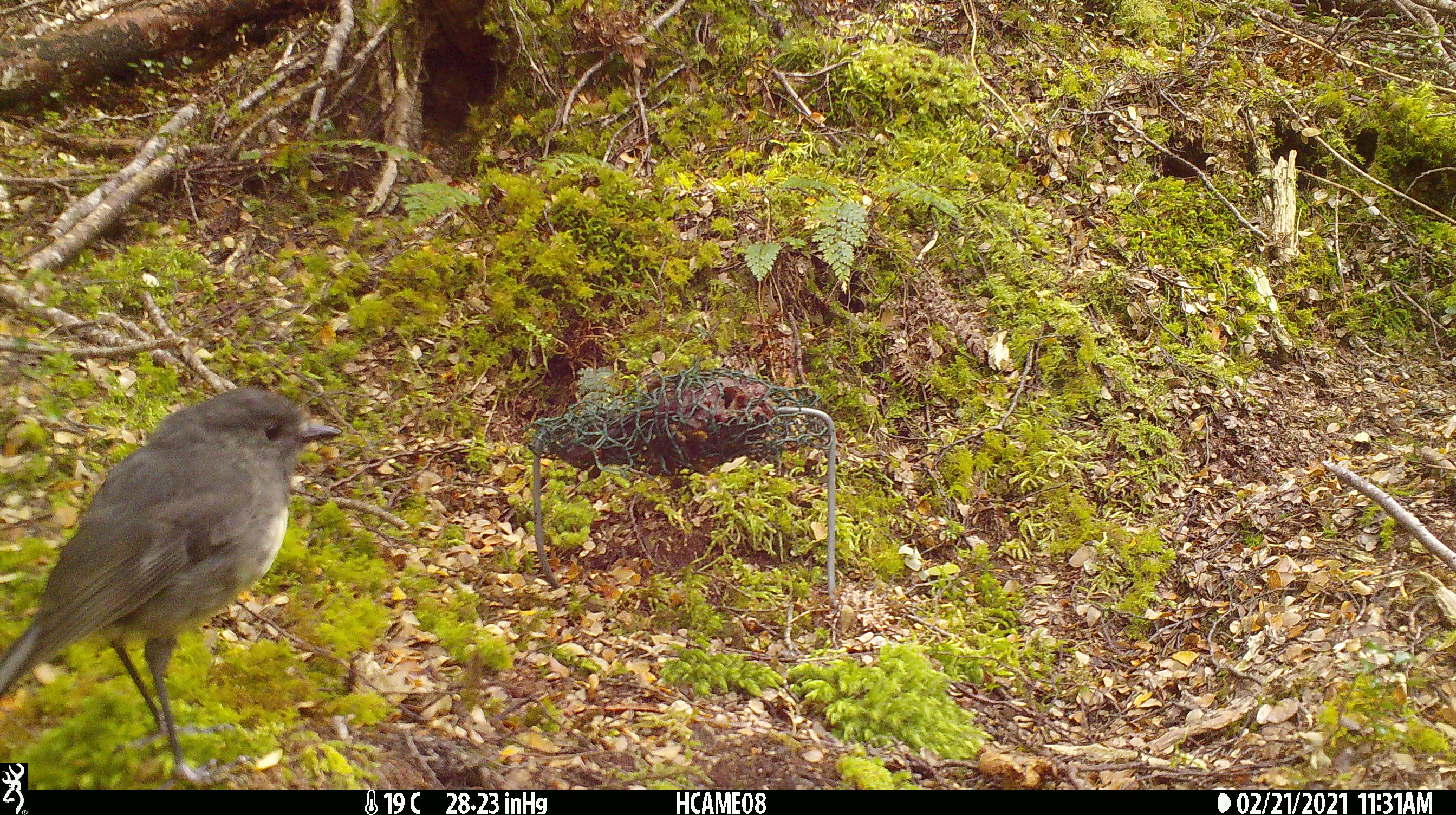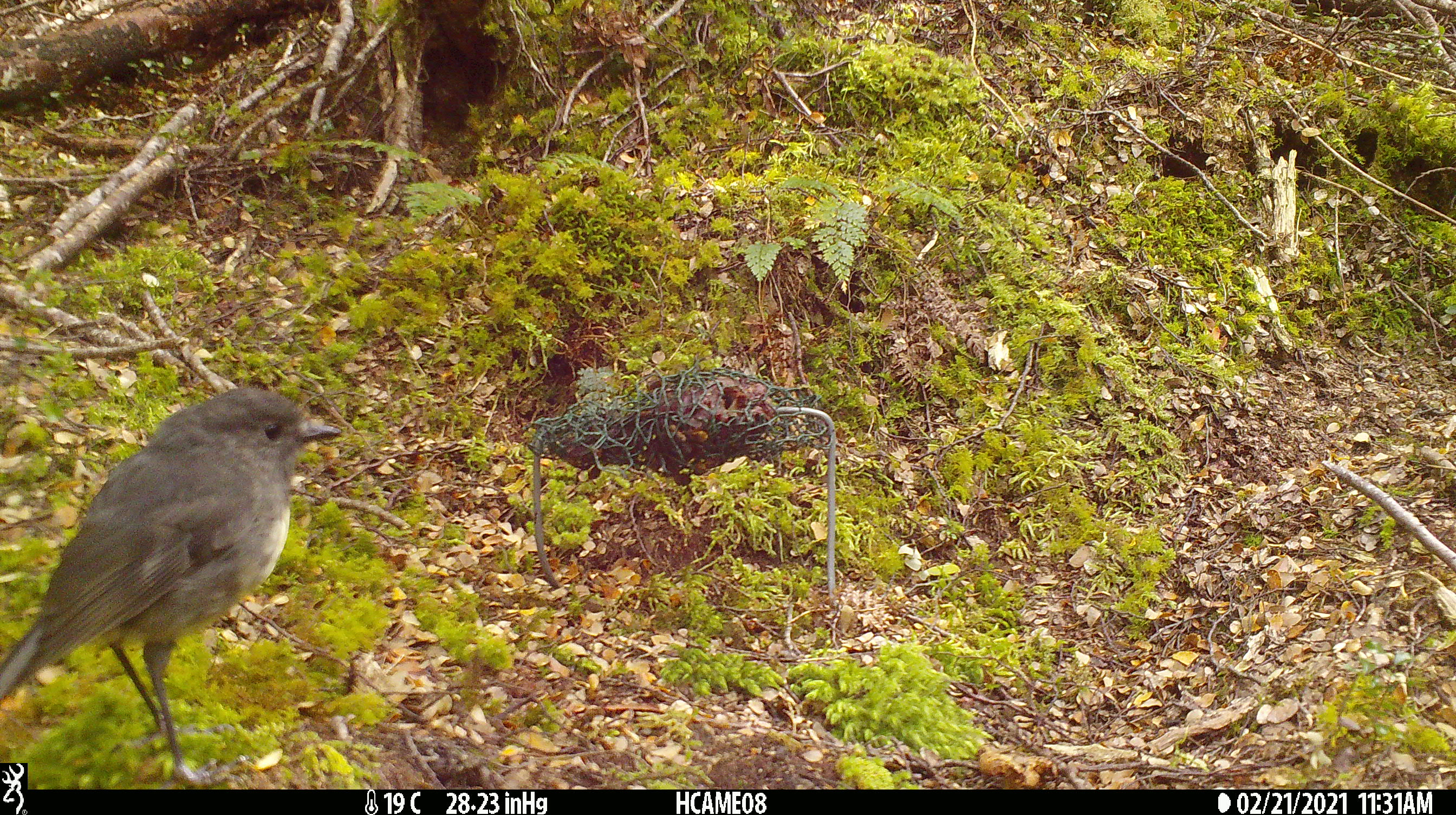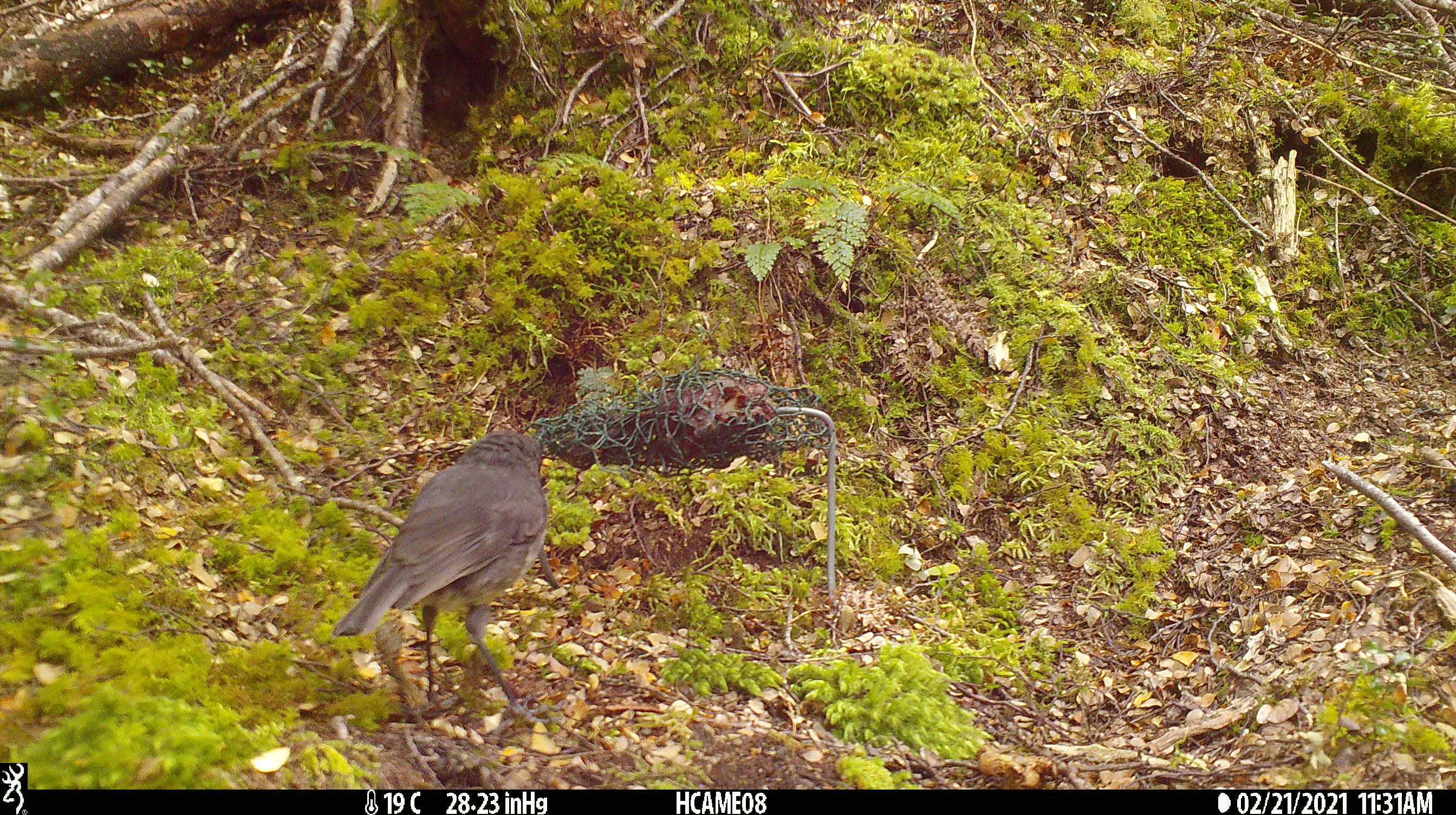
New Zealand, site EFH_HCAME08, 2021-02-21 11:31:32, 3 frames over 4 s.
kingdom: Animalia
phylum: Chordata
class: Aves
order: Passeriformes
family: Petroicidae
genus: Petroica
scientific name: Petroica australis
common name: new zealand robin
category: robin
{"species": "robin (new zealand robin) (Petroica australis)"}